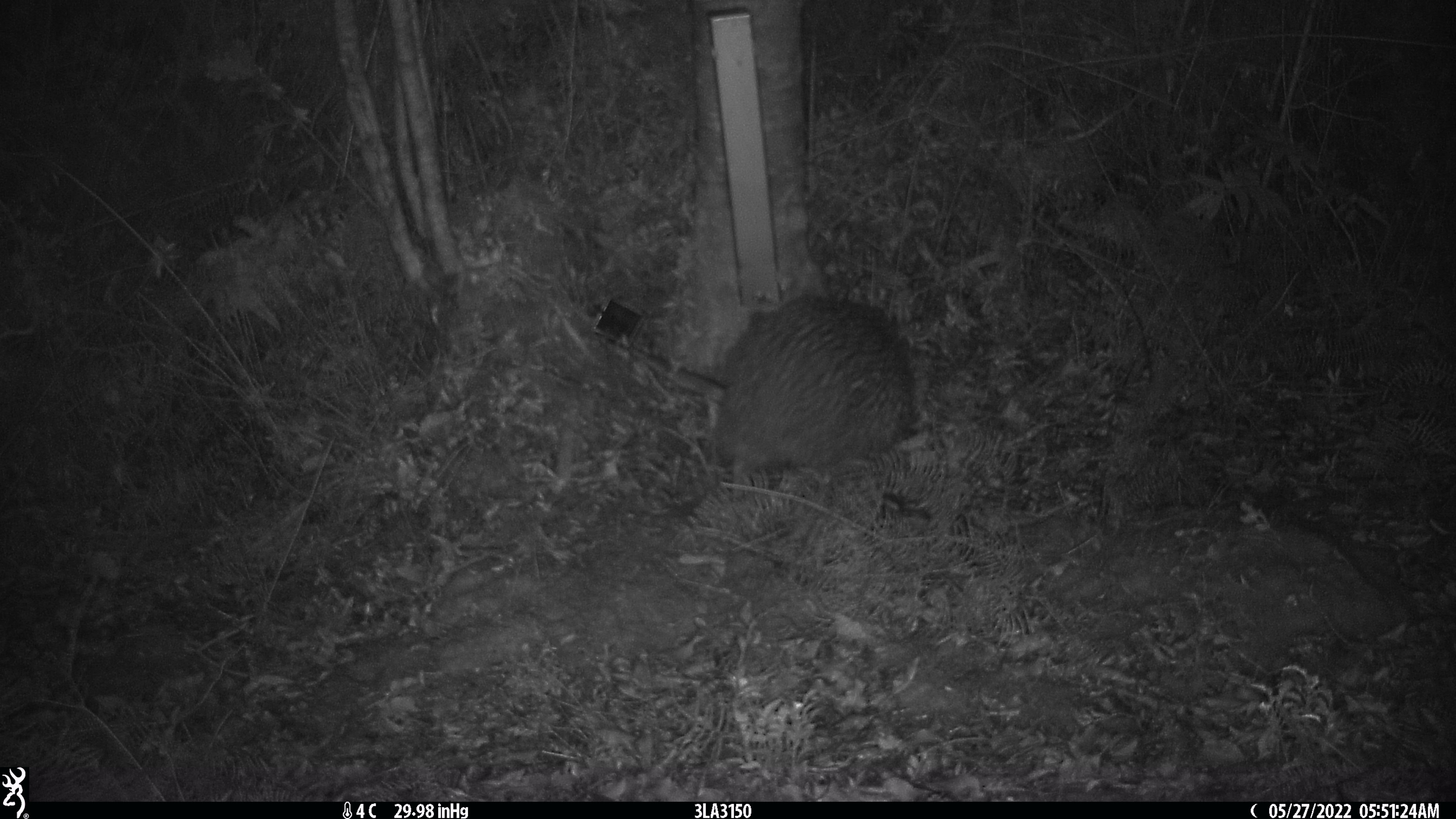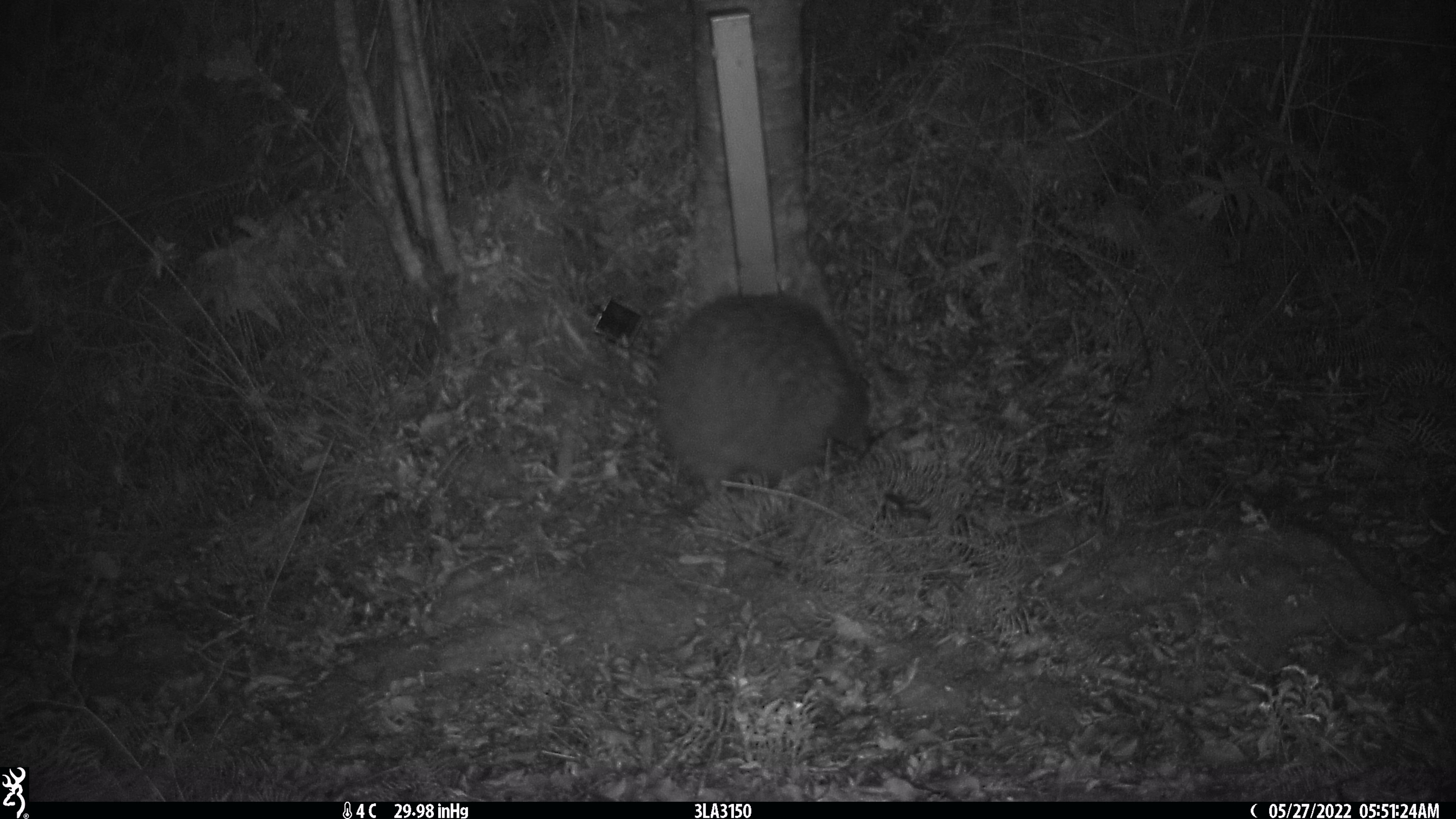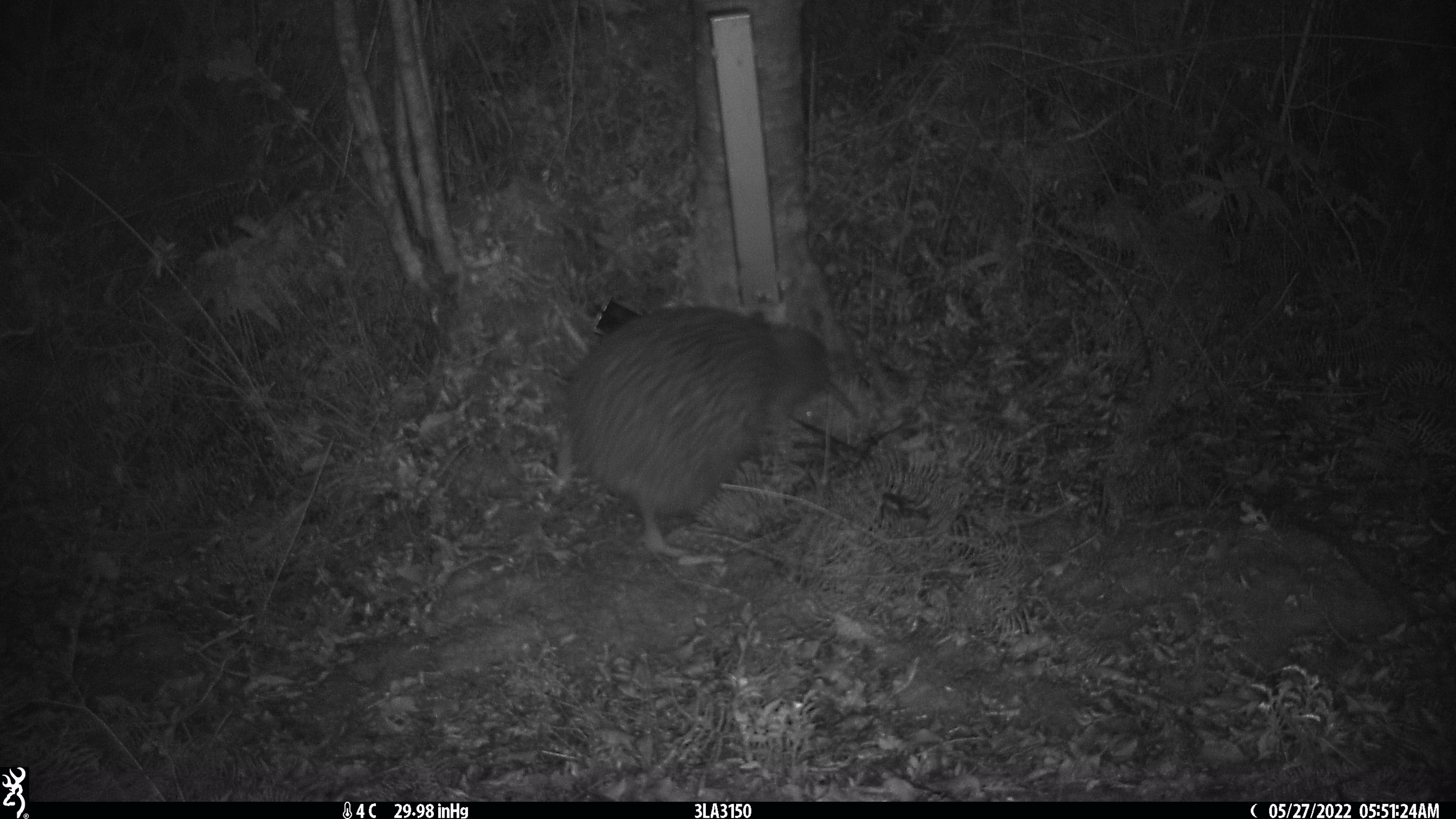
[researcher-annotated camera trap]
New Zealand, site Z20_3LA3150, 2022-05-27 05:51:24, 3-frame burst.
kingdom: Animalia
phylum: Chordata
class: Aves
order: Apterygiformes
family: Apterygidae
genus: Apteryx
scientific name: Apteryx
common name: kiwi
Kiwi (Apteryx).